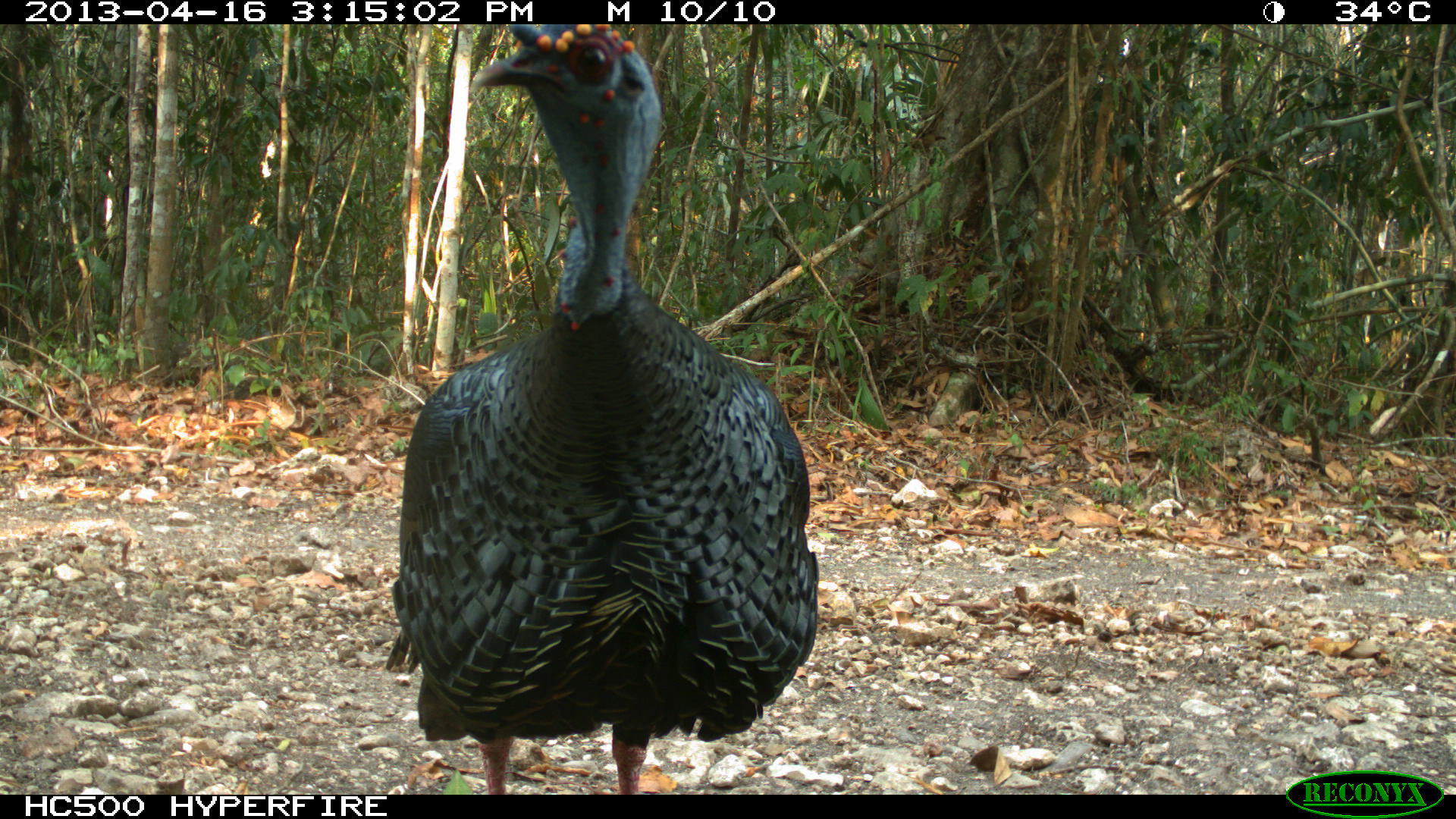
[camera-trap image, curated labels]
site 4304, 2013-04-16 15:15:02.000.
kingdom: Animalia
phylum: Chordata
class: Aves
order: Galliformes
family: Phasianidae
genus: Meleagris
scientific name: Meleagris ocellata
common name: ocellated turkey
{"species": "Meleagris ocellata (ocellated turkey)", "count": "1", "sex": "male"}